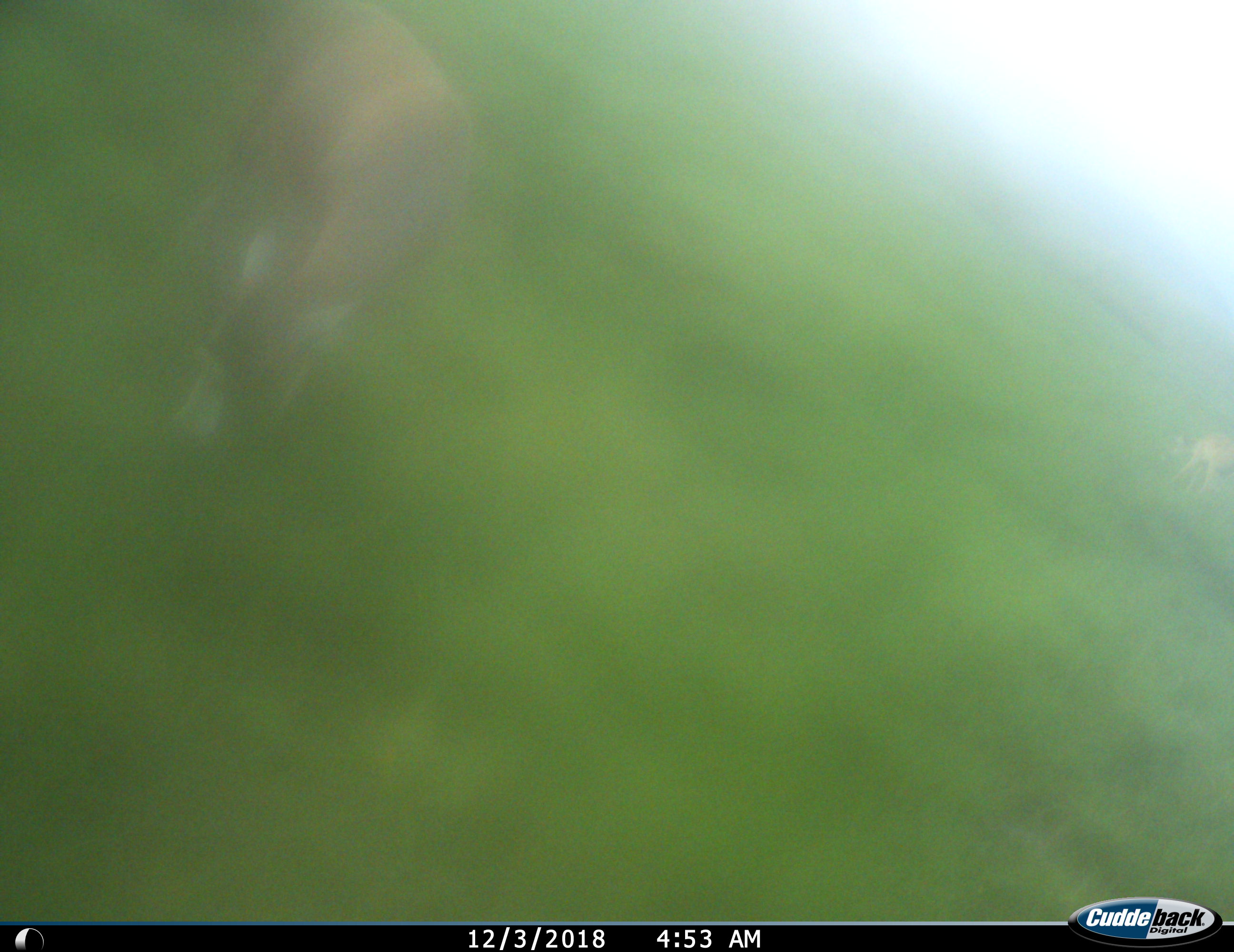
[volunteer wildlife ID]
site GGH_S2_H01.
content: unidentified animal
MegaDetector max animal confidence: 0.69